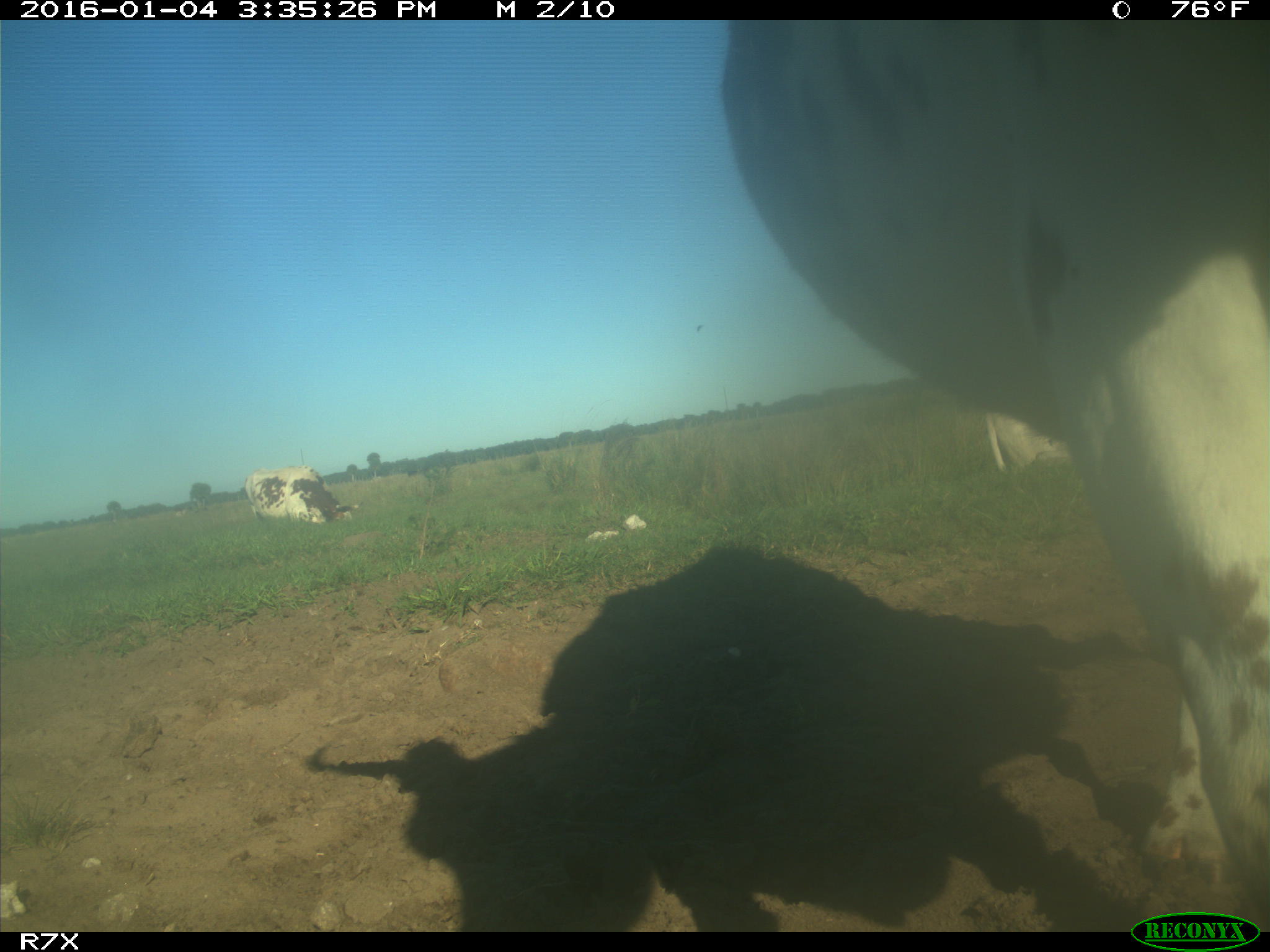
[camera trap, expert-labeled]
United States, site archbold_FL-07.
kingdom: Animalia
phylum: Chordata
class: Mammalia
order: Artiodactyla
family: Bovidae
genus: Bos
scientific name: Bos taurus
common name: domestic cow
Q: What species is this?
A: Bos taurus (domestic cow).